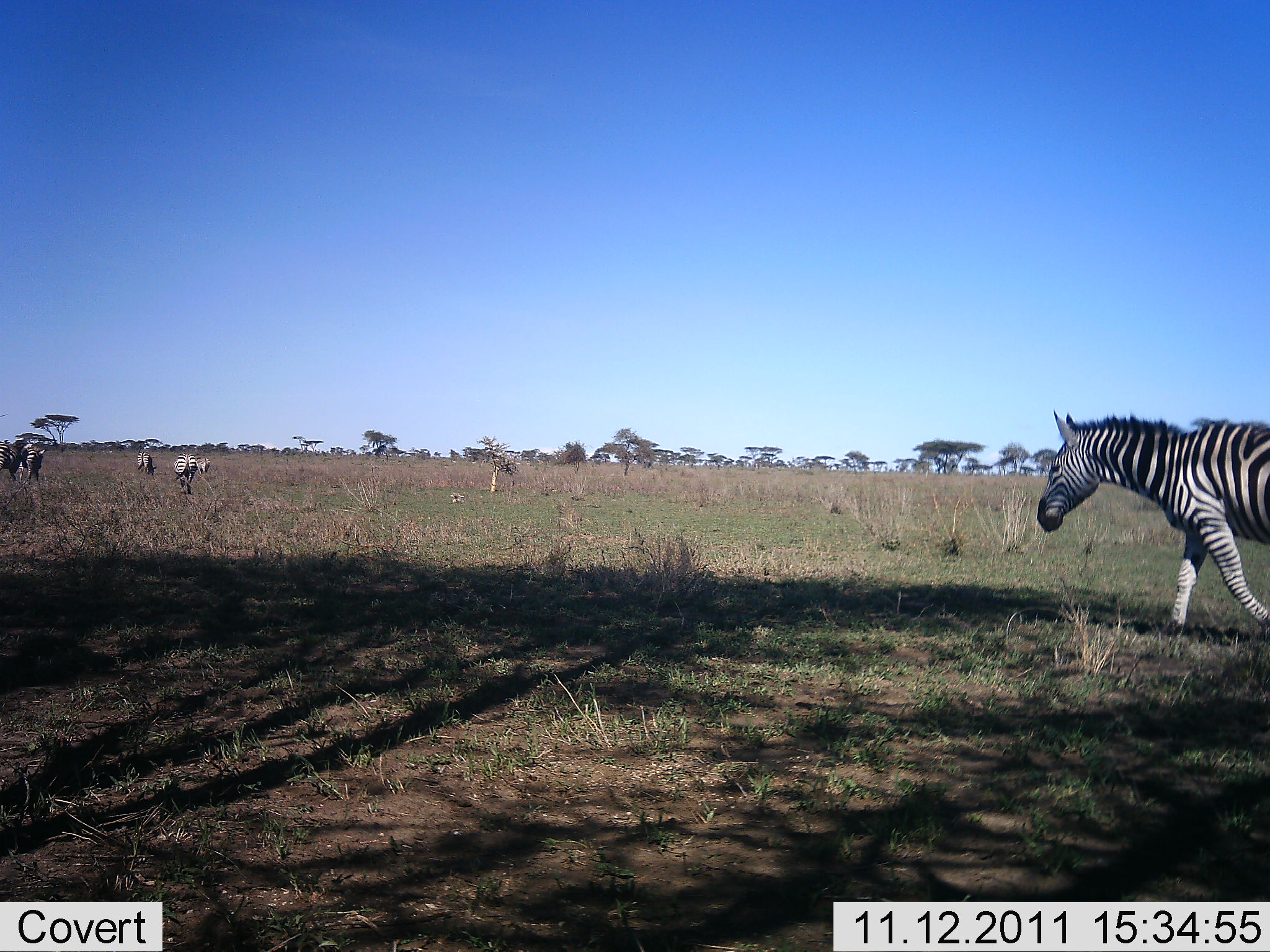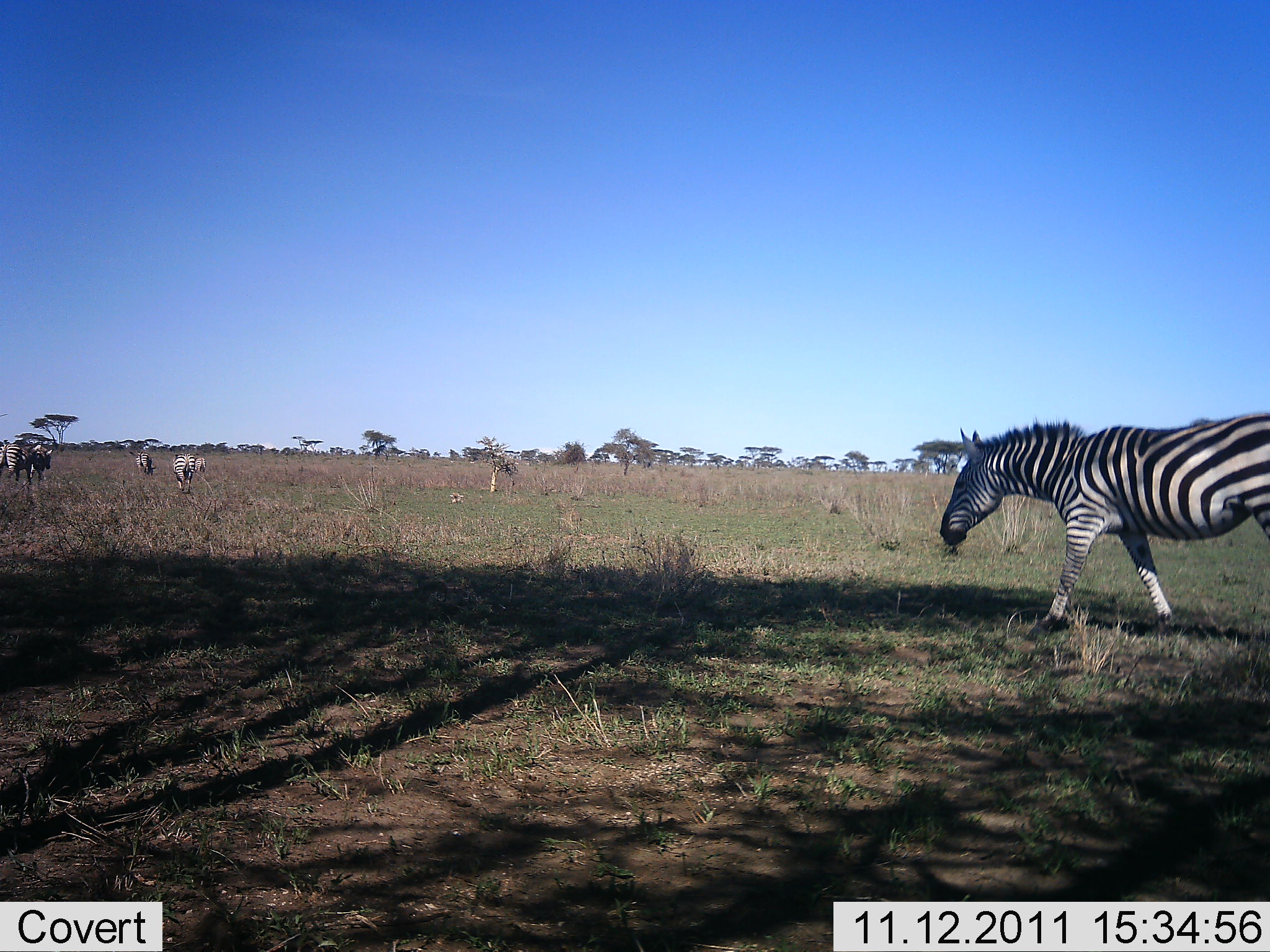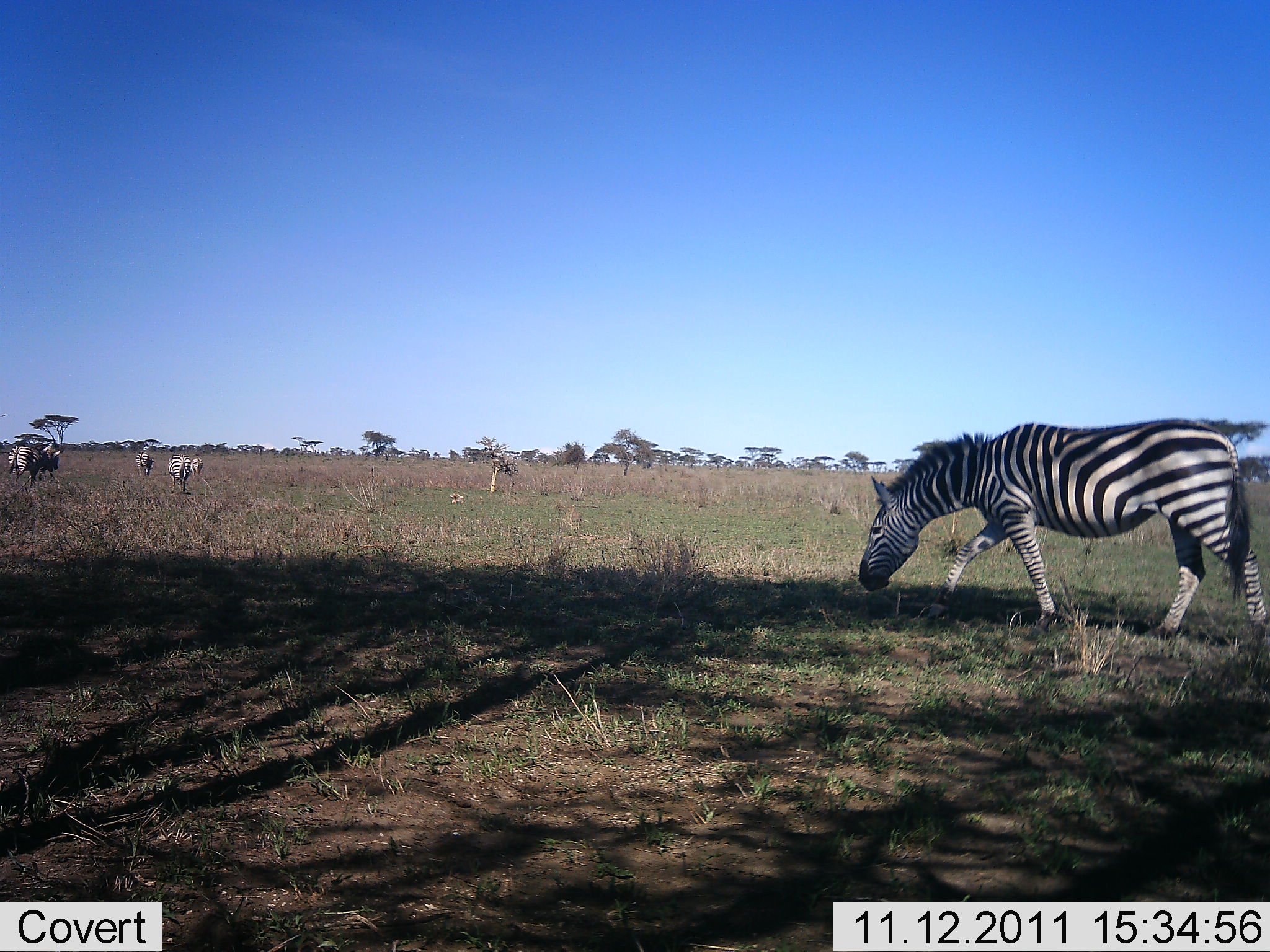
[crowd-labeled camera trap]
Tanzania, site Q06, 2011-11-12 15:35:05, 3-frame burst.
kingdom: Animalia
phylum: Chordata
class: Mammalia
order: Perissodactyla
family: Equidae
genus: Equus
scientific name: Equus quagga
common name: plains zebra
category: zebra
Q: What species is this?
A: Zebra (plains zebra) (Equus quagga).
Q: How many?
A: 5.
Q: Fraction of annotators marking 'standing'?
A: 7%.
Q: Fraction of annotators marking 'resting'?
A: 7%.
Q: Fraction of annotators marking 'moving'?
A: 79%.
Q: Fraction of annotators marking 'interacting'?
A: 0%.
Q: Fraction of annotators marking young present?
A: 0%.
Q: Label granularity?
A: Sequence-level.